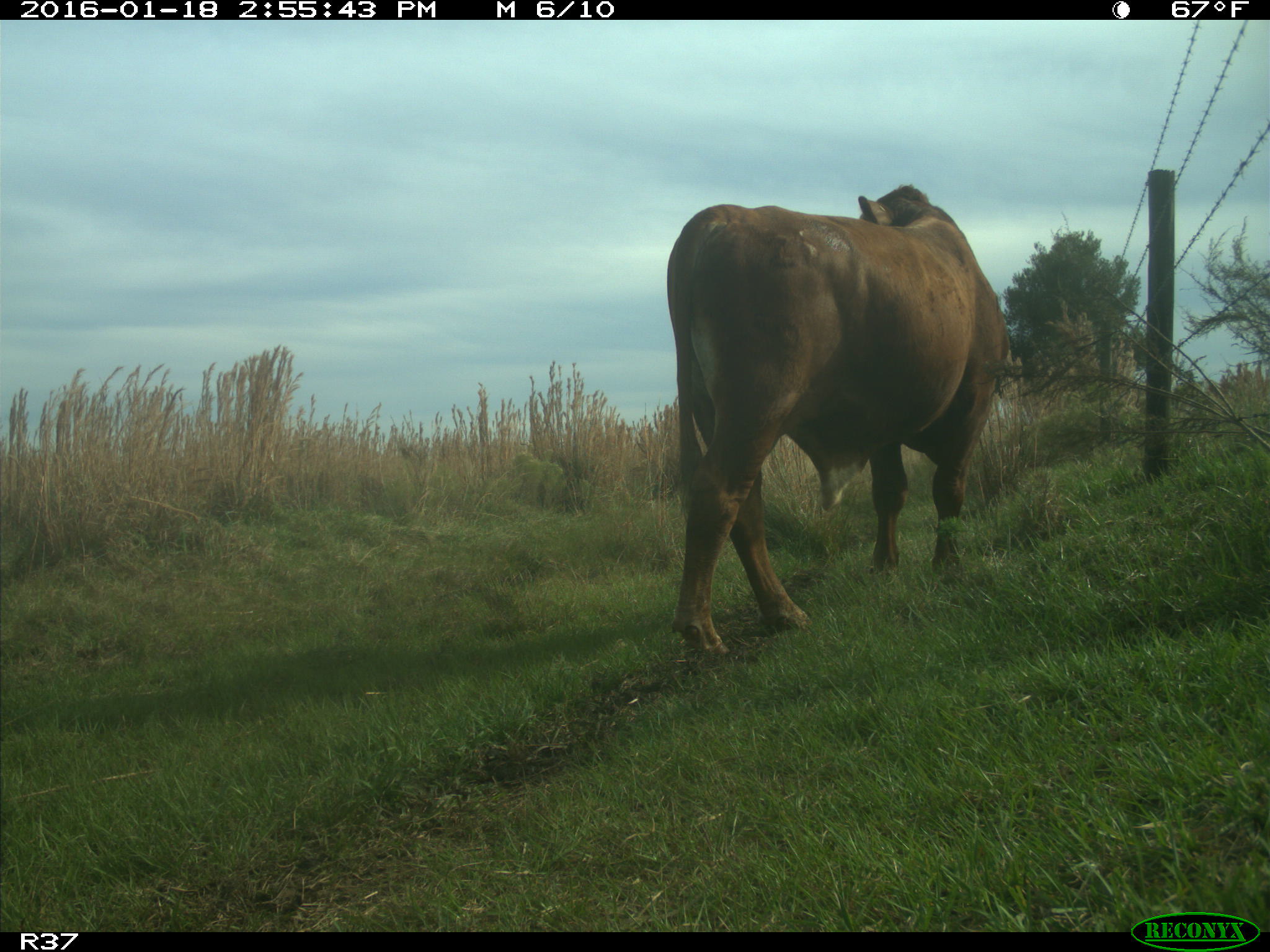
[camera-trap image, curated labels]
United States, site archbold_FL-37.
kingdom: Animalia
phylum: Chordata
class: Mammalia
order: Artiodactyla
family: Bovidae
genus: Bos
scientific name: Bos taurus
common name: domestic cow